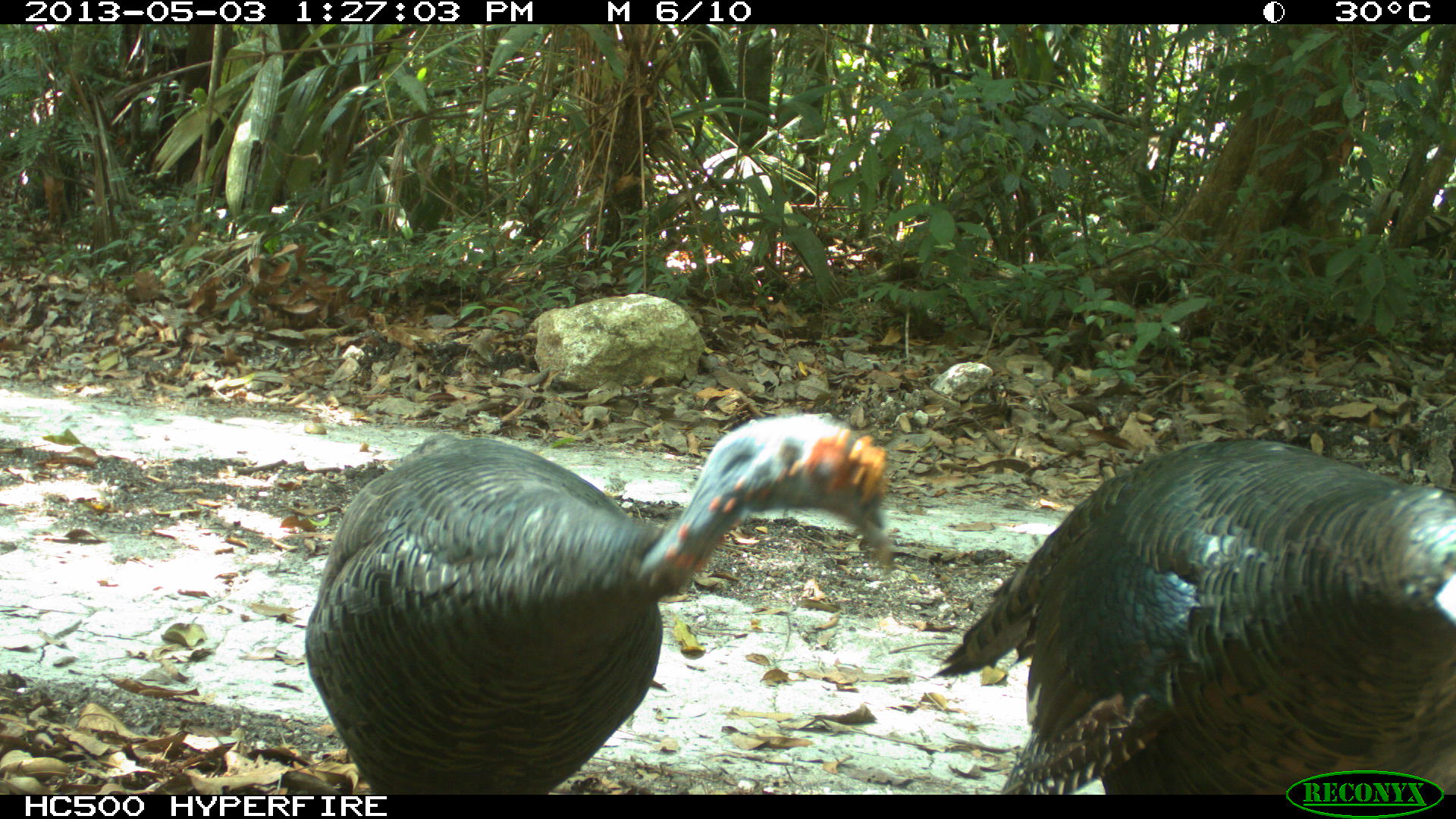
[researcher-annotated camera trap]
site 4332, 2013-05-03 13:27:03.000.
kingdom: Animalia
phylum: Chordata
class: Aves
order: Galliformes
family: Phasianidae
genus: Meleagris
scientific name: Meleagris ocellata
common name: ocellated turkey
Meleagris ocellata (ocellated turkey), count 2.